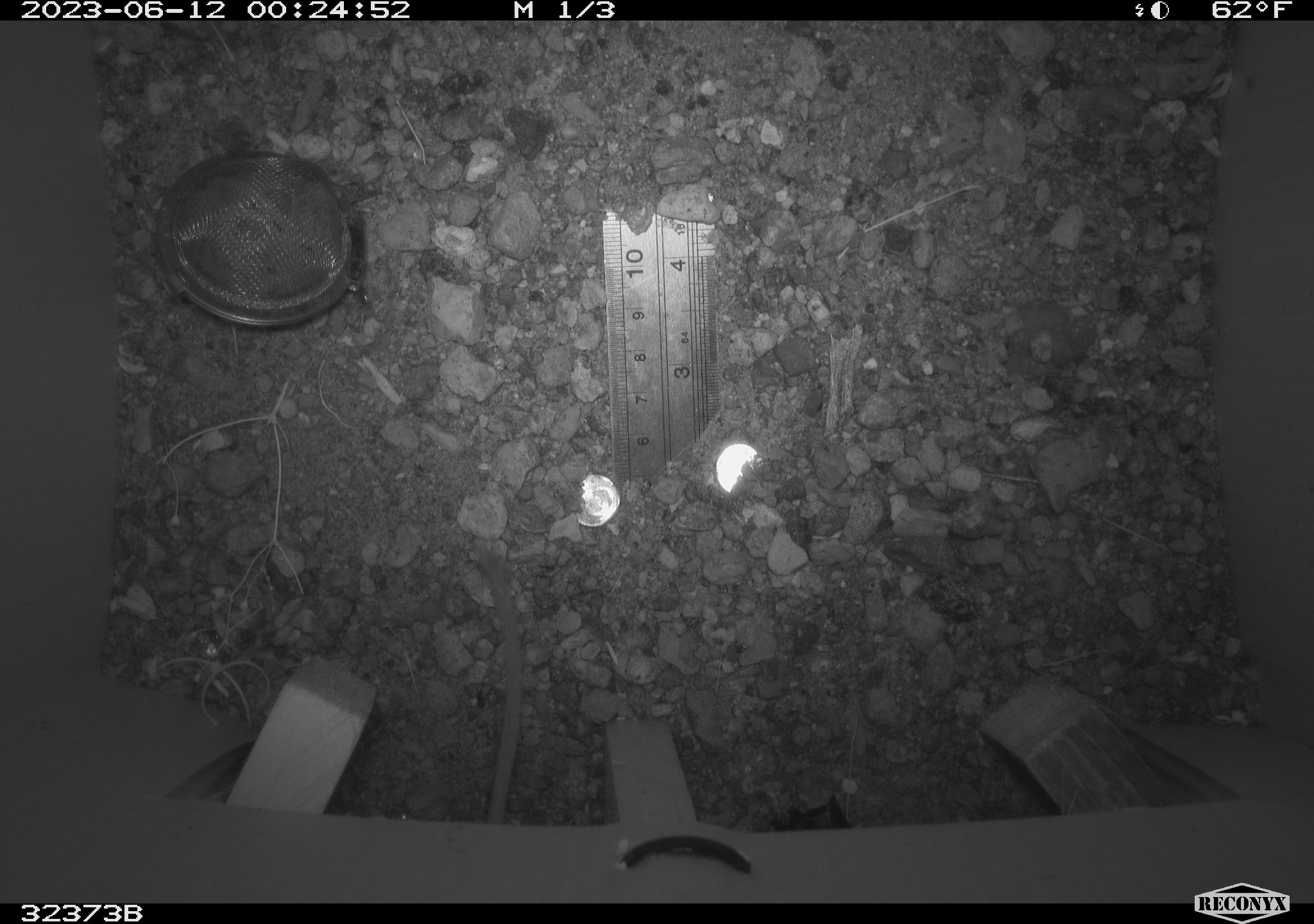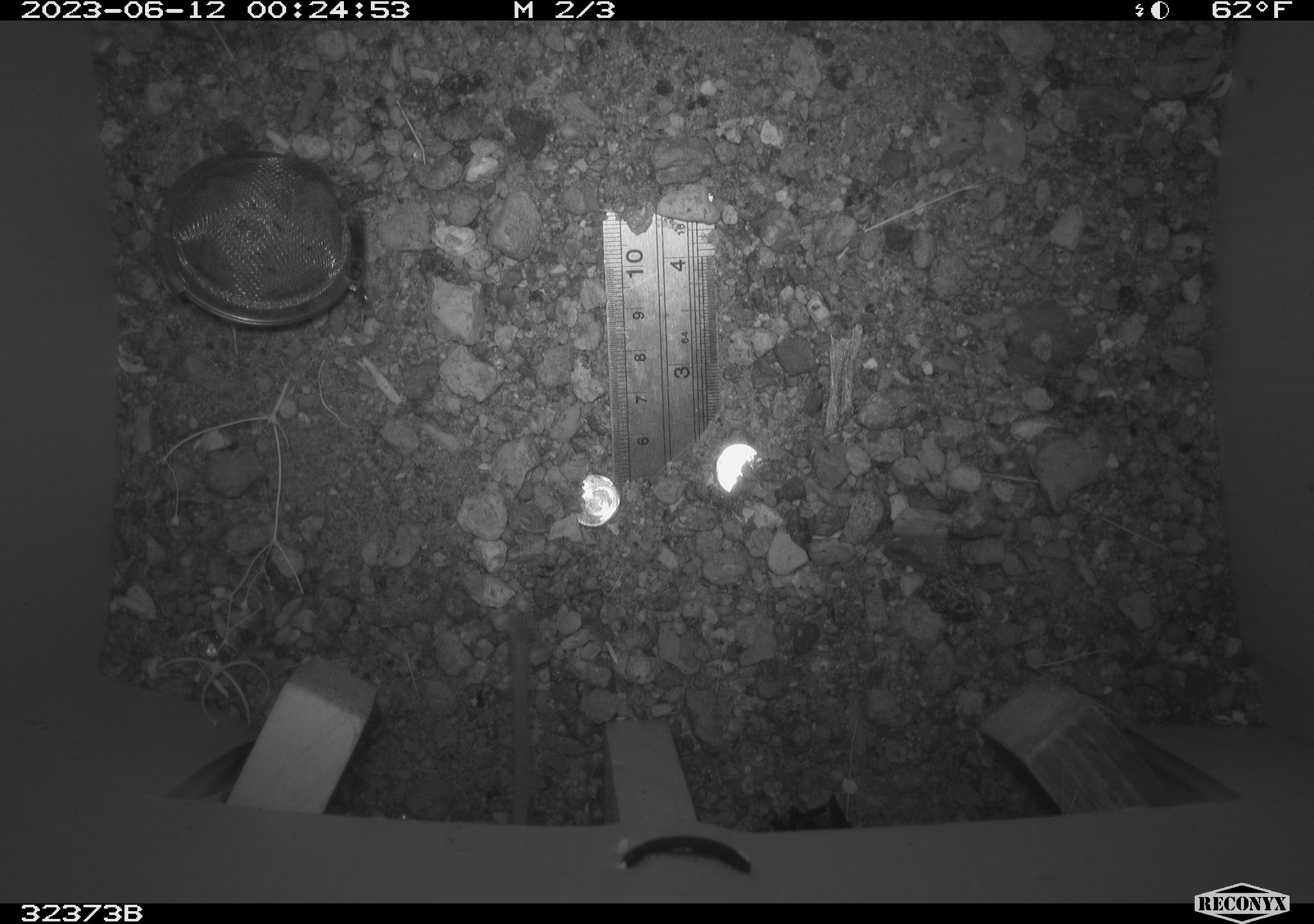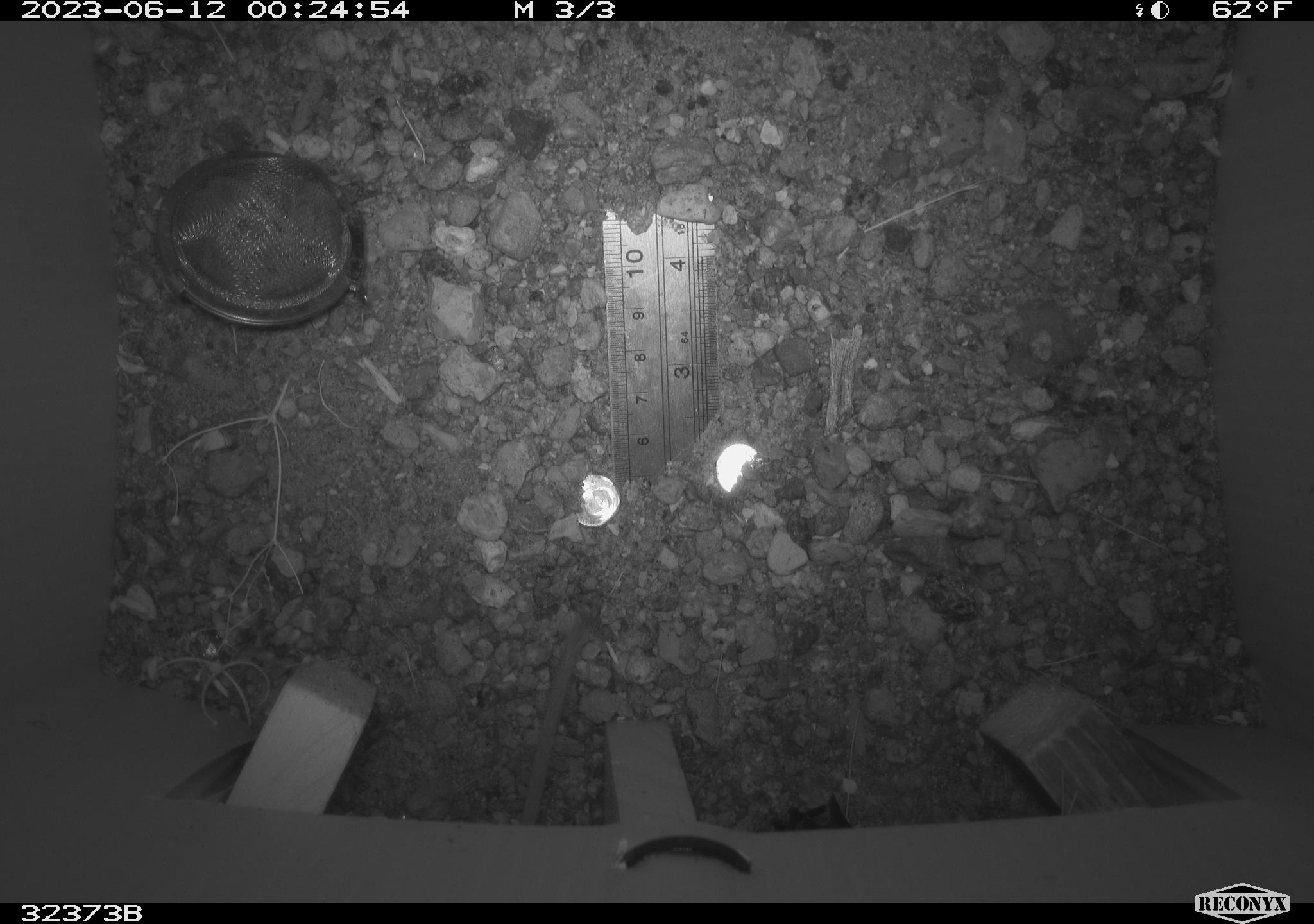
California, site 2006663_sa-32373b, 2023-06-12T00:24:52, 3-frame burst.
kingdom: Animalia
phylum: Chordata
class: Mammalia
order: Rodentia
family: Heteromyidae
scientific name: Heteromyidae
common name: kangaroo rats and pocket mice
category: heteromyidae family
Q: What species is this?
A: Heteromyidae family (kangaroo rats and pocket mice) (Heteromyidae).